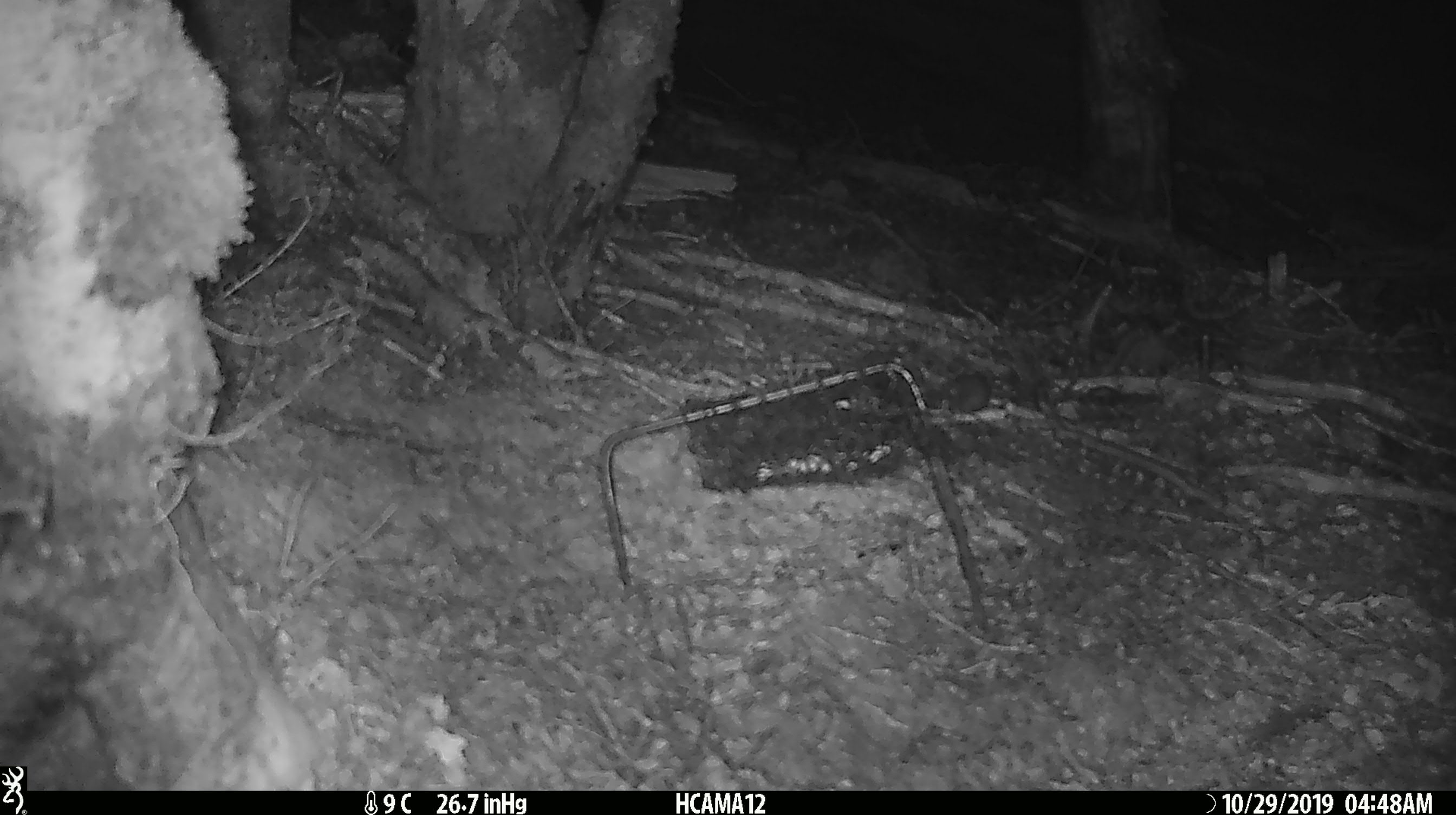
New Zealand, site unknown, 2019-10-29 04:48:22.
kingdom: Animalia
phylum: Chordata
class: Mammalia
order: Rodentia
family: Muridae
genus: Mus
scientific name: Mus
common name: mouse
Mouse (Mus).